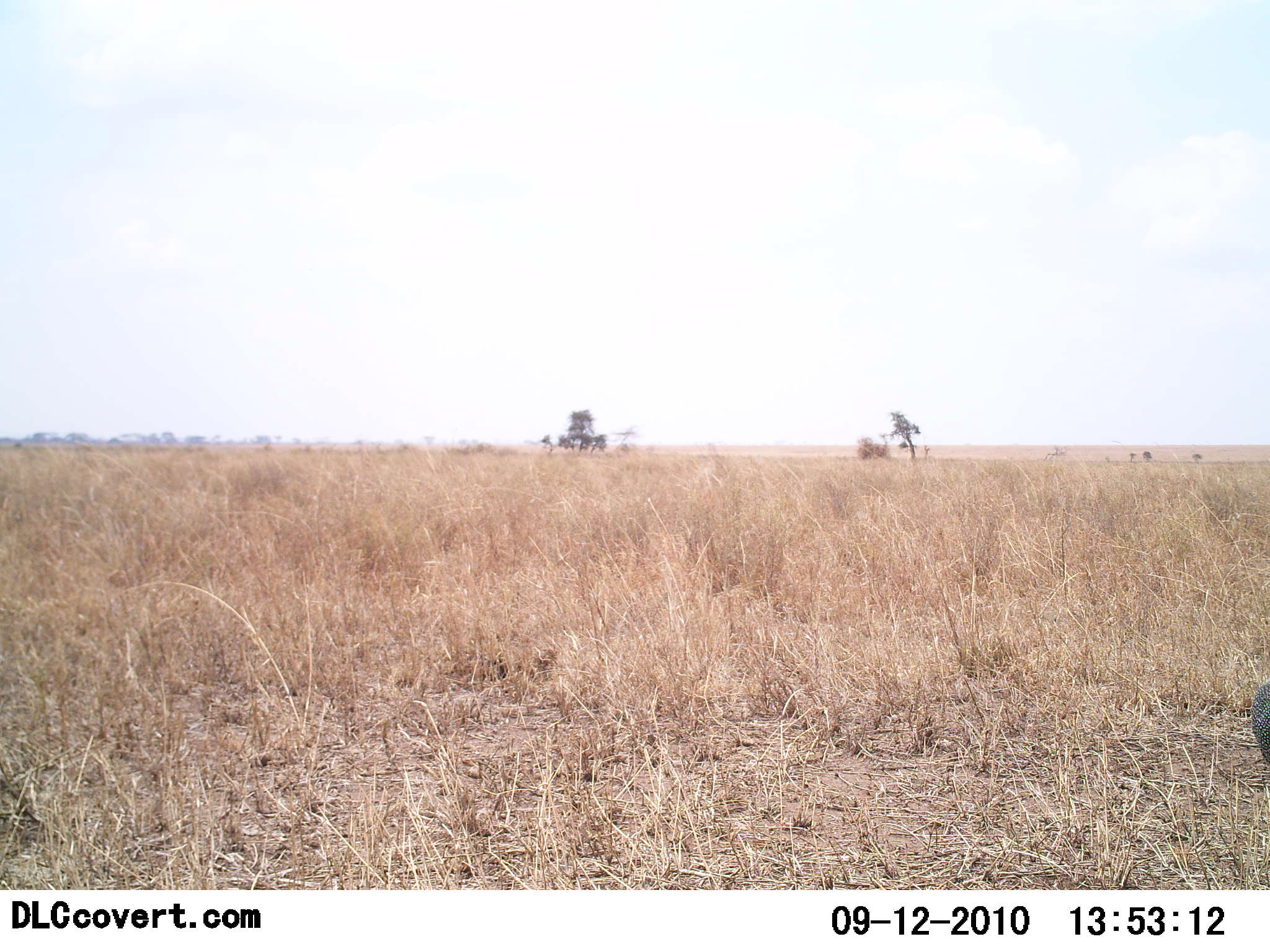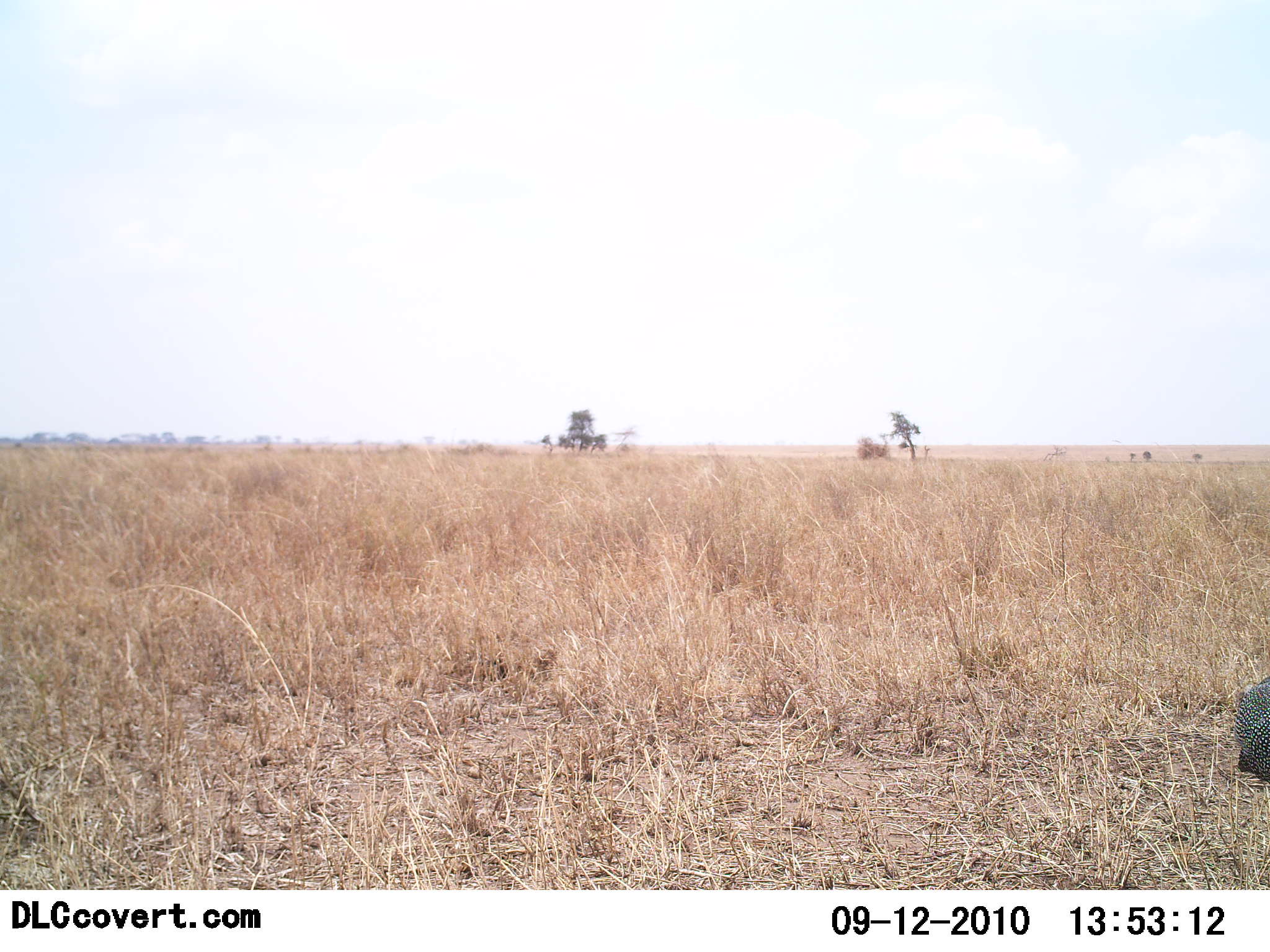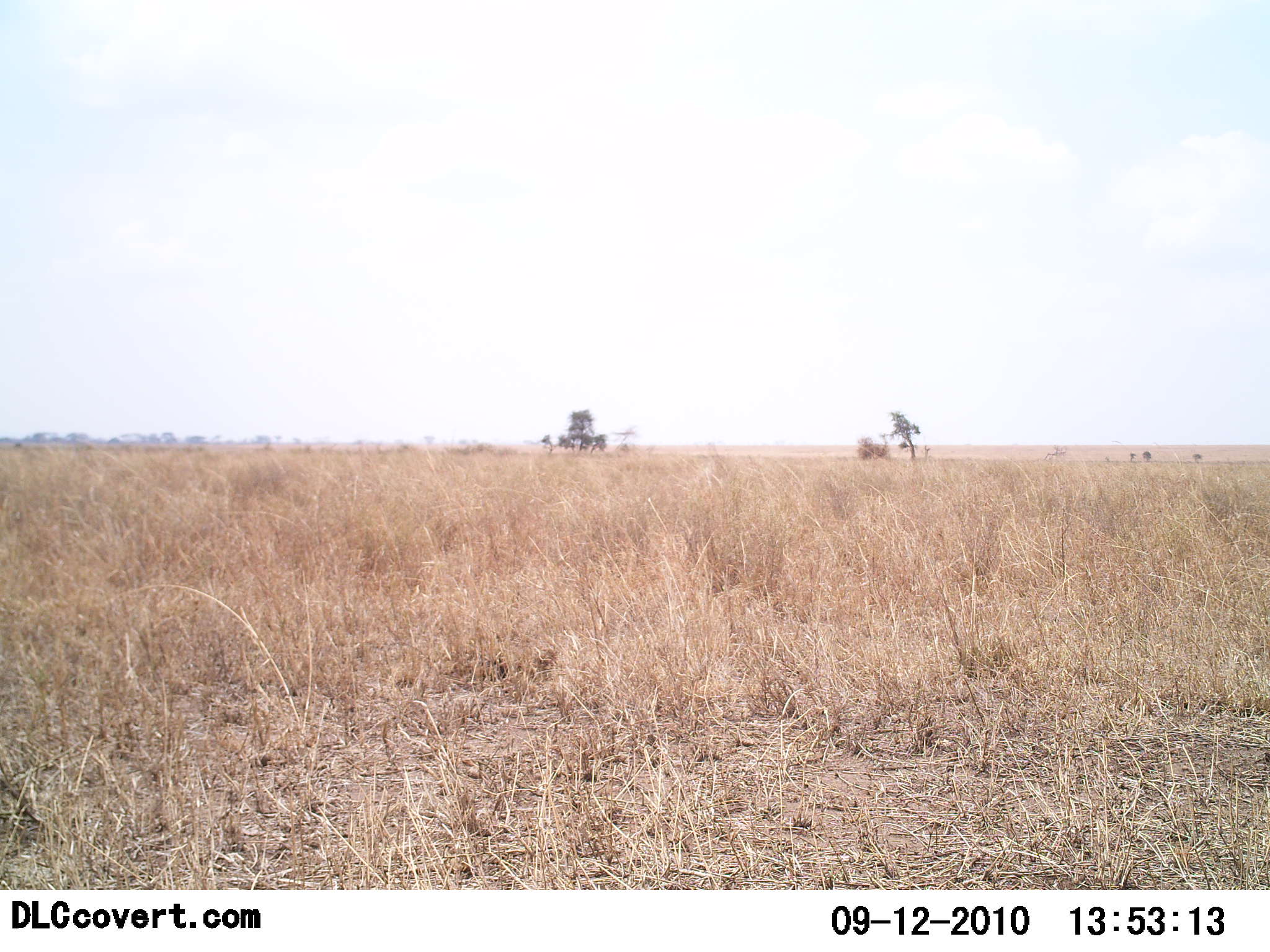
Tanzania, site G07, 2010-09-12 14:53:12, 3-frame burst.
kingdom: Animalia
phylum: Chordata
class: Aves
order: Galliformes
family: Numididae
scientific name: Numididae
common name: guinea fowl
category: guineafowl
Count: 1.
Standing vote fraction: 47%.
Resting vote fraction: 0%.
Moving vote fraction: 47%.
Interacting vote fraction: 0%.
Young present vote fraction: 0%.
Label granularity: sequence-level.